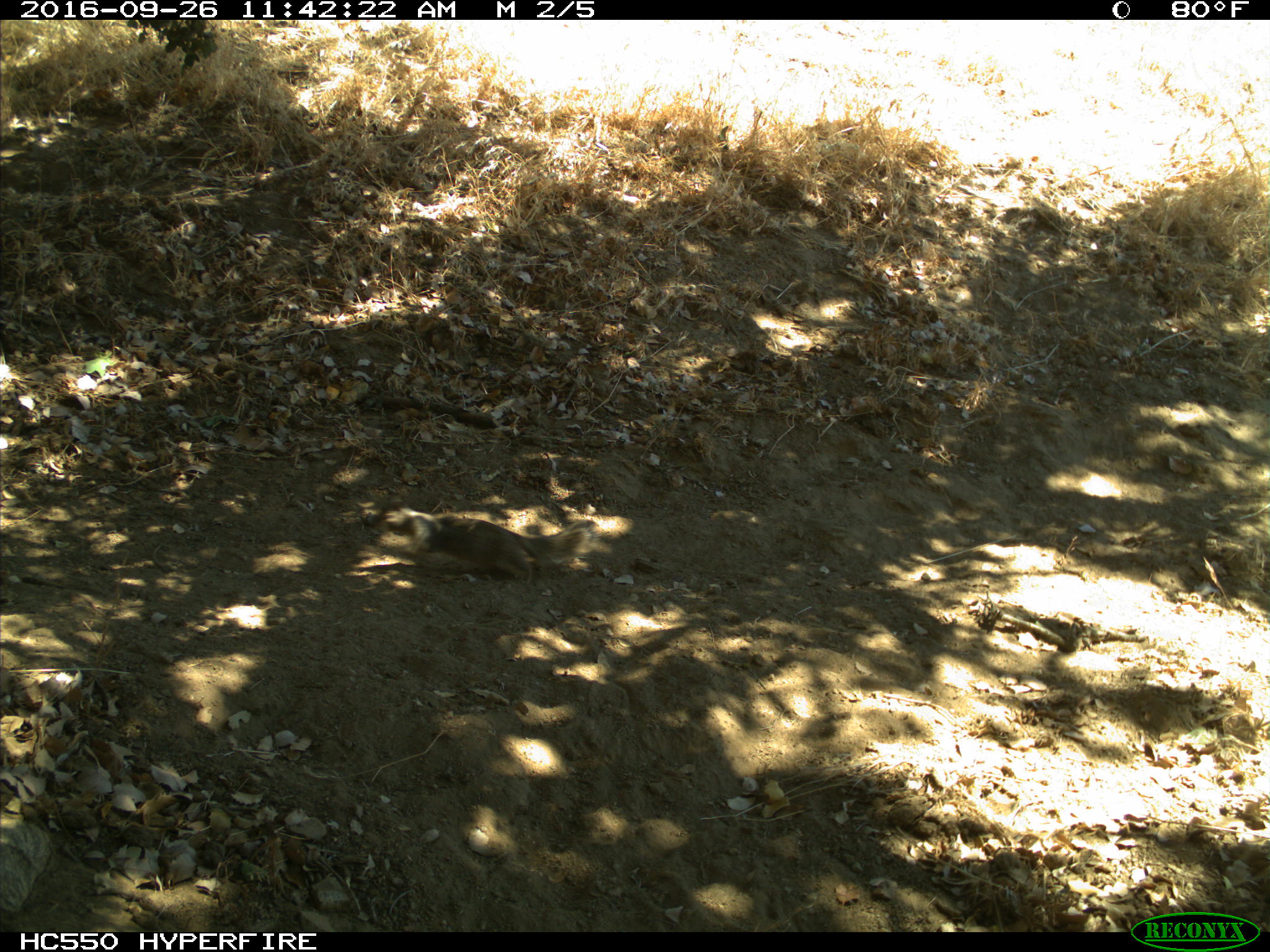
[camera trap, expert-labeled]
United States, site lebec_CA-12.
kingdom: Animalia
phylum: Chordata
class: Mammalia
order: Rodentia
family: Sciuridae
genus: Otospermophilus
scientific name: Otospermophilus beecheyi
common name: california ground squirrel